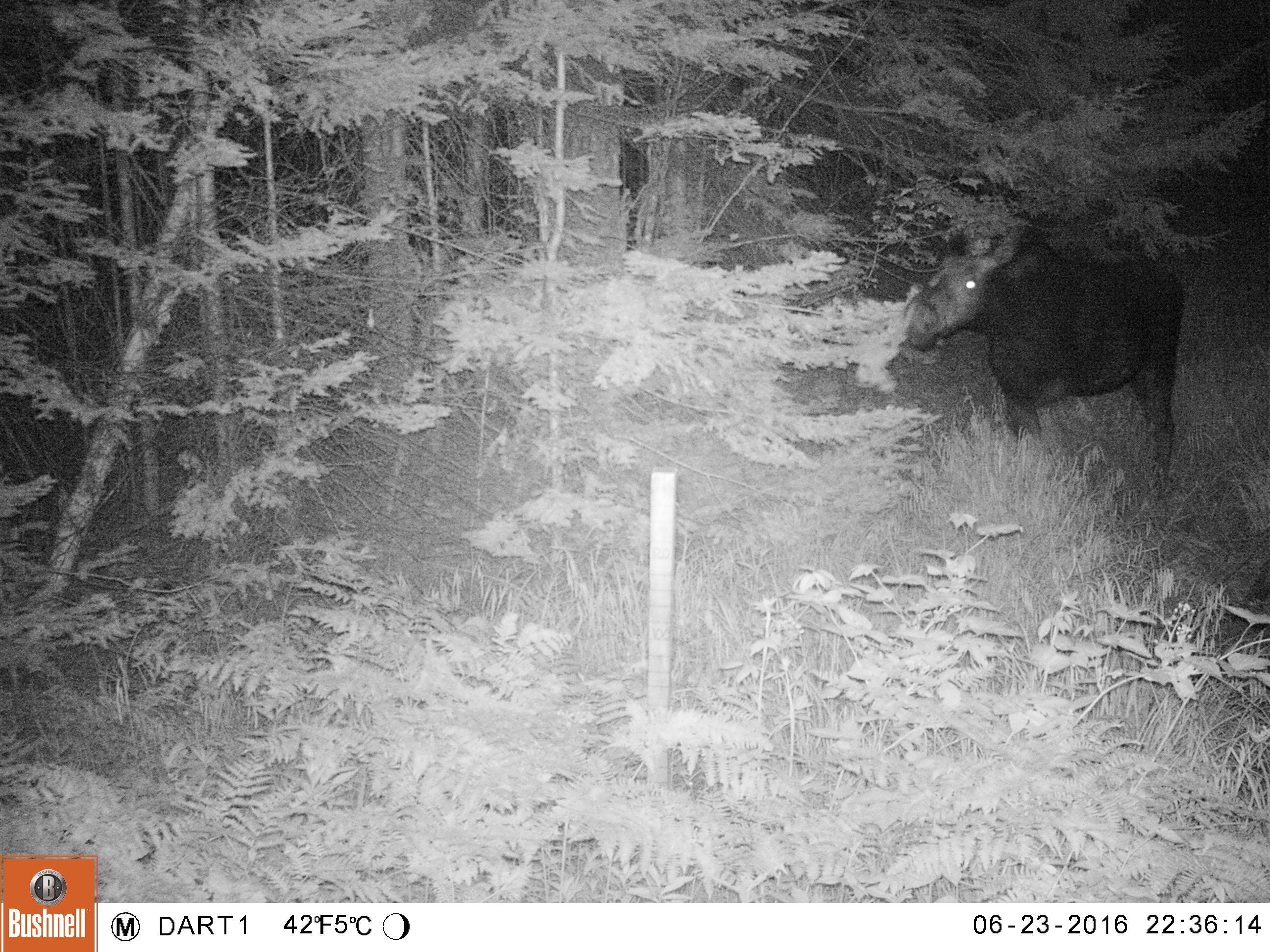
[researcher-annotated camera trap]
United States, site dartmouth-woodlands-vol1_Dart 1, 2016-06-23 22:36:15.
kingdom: Animalia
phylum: Chordata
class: Mammalia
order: Artiodactyla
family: Cervidae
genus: Alces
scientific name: Alces alces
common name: moose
Moose (Alces alces).